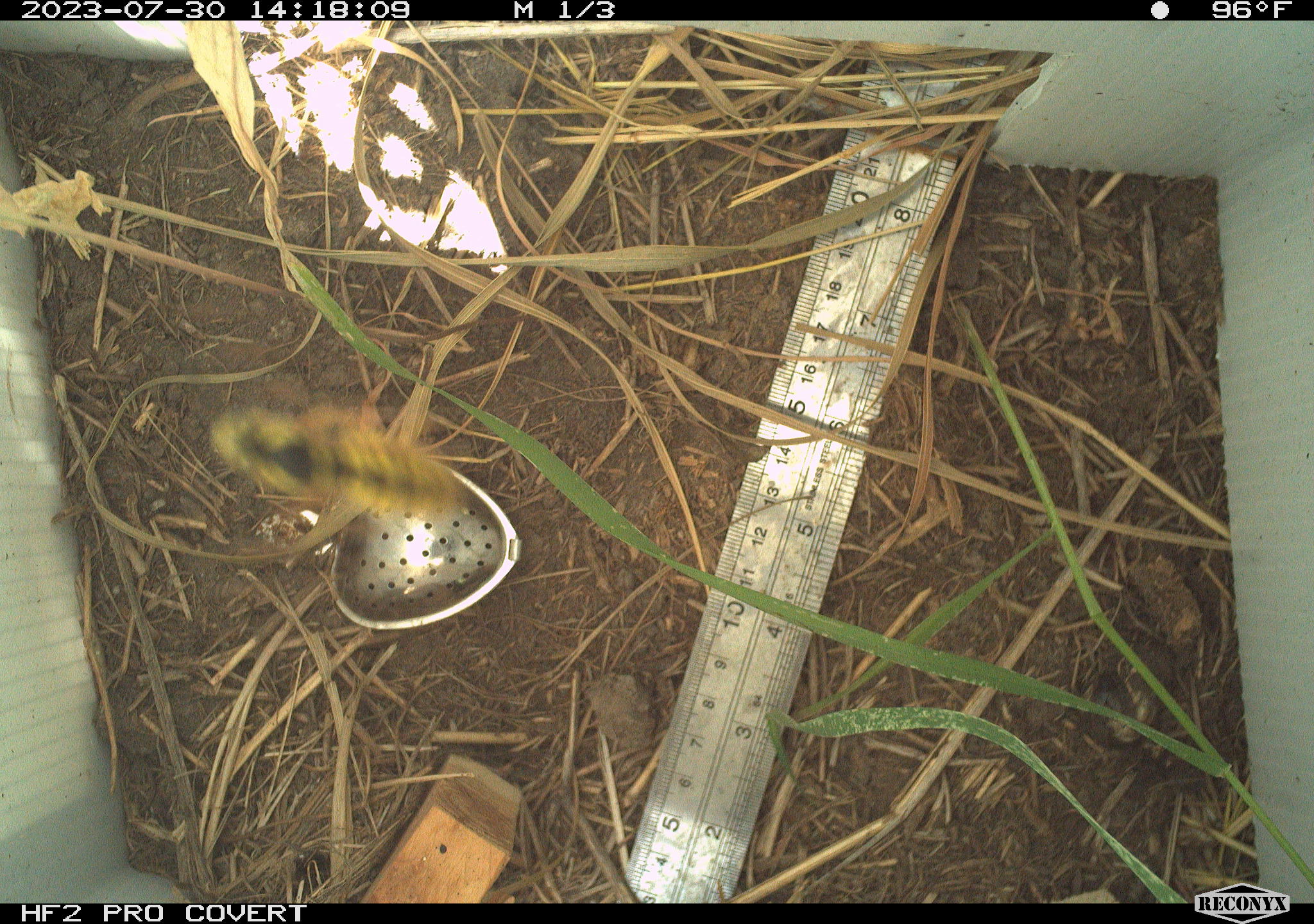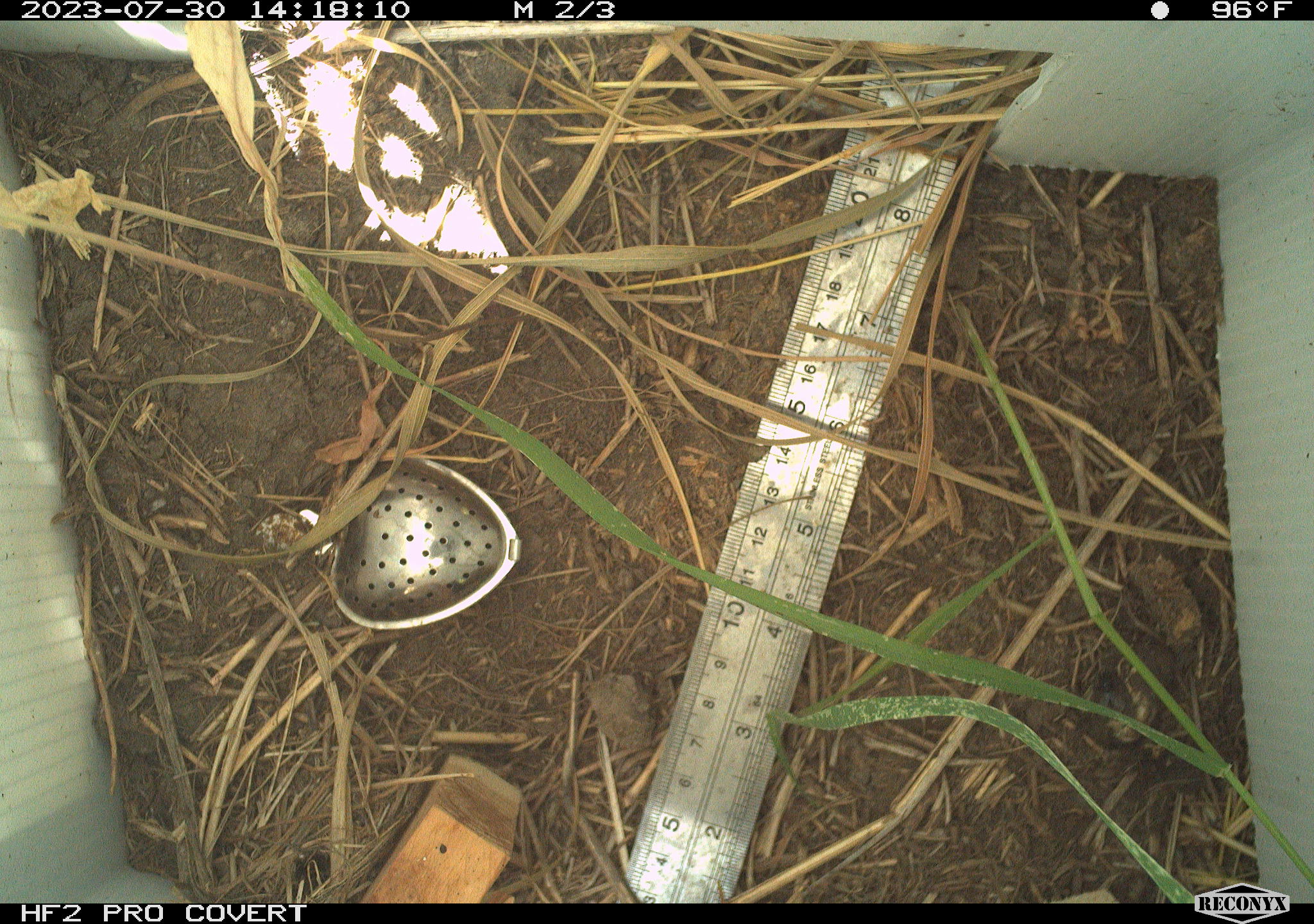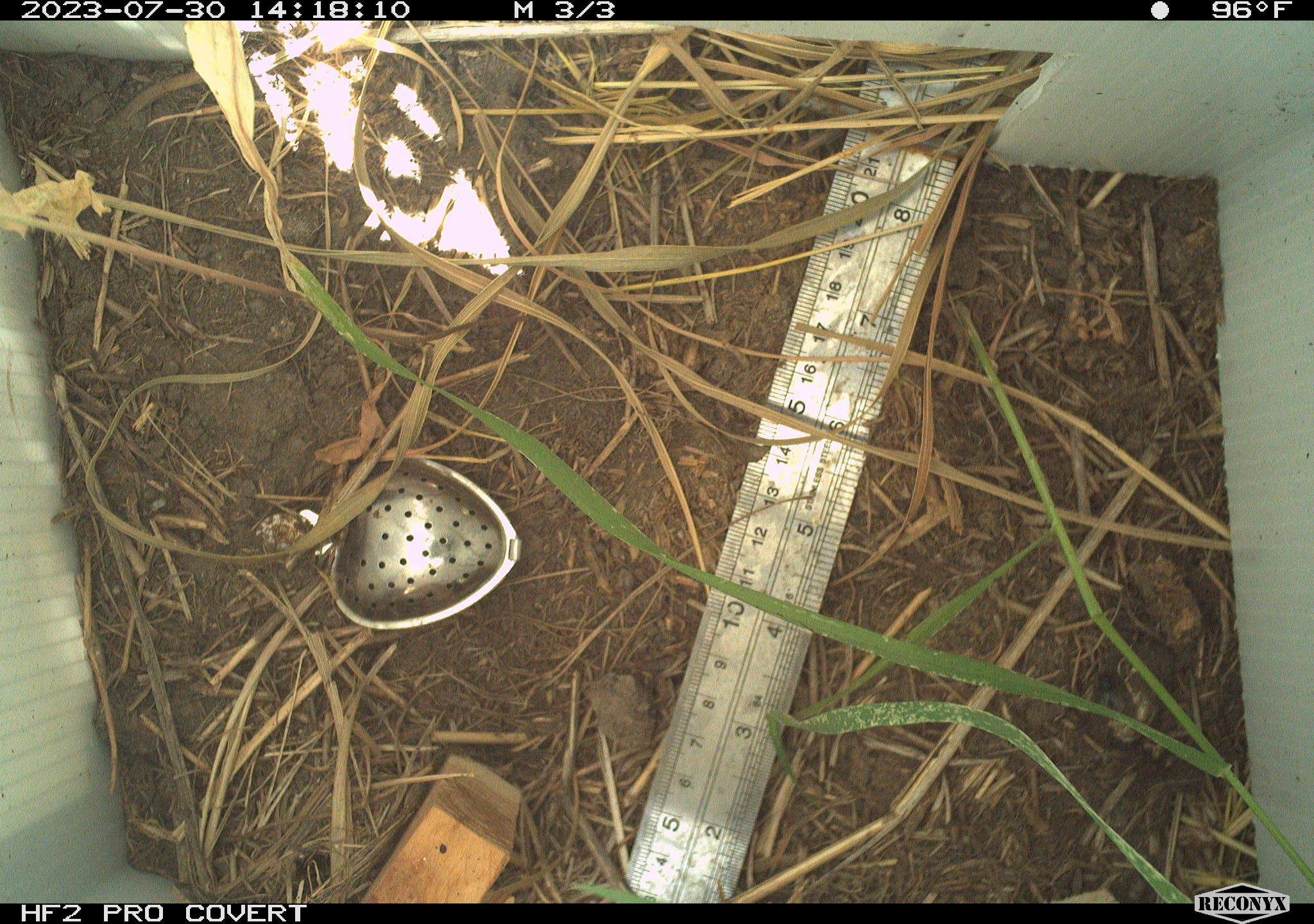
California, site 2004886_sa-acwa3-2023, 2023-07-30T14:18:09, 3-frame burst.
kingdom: Animalia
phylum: Arthropoda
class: Insecta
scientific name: Insecta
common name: insect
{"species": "insect (Insecta)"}